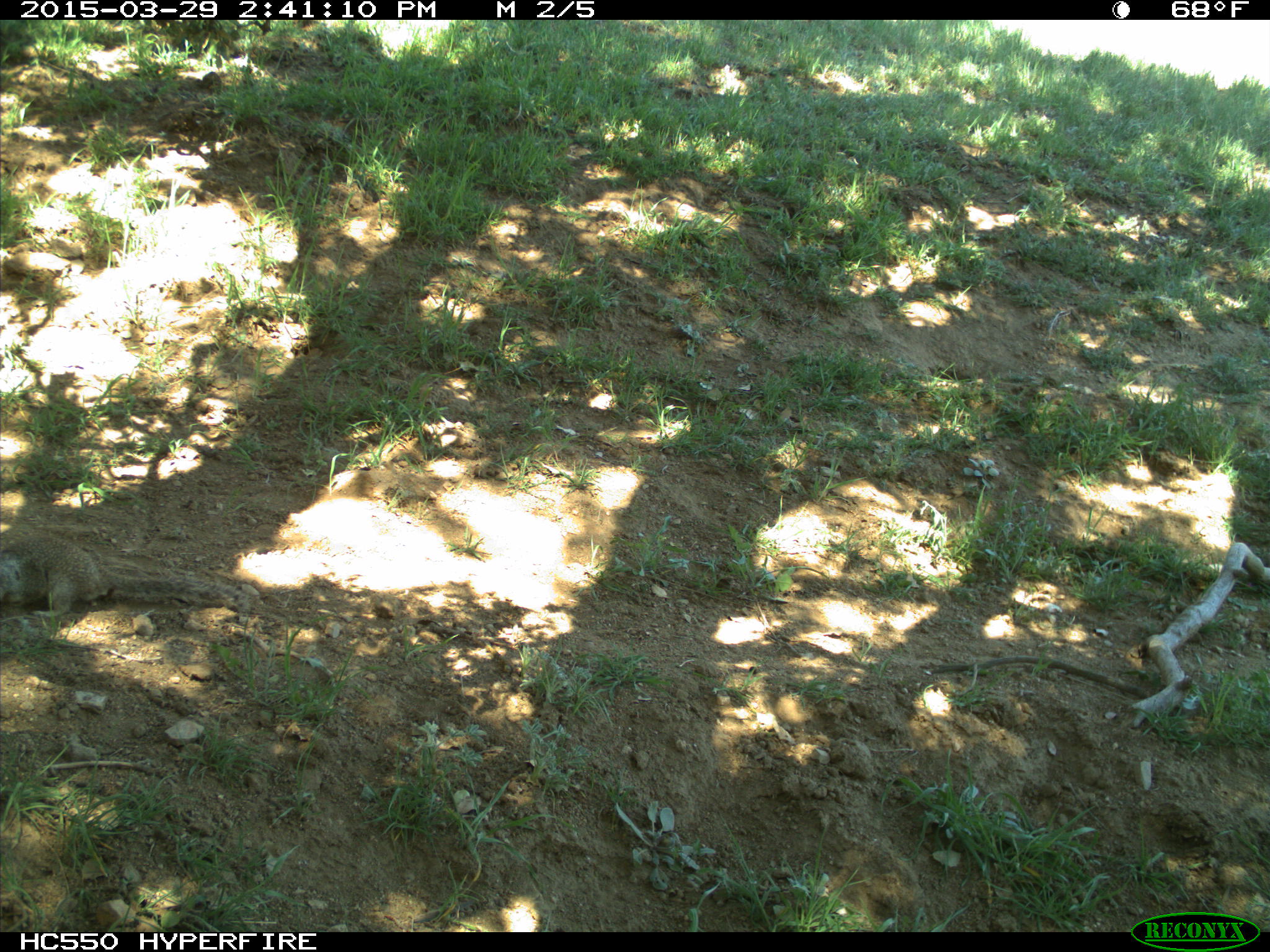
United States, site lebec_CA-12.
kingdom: Animalia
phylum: Chordata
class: Mammalia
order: Rodentia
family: Sciuridae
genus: Otospermophilus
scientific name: Otospermophilus beecheyi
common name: california ground squirrel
Otospermophilus beecheyi (california ground squirrel).